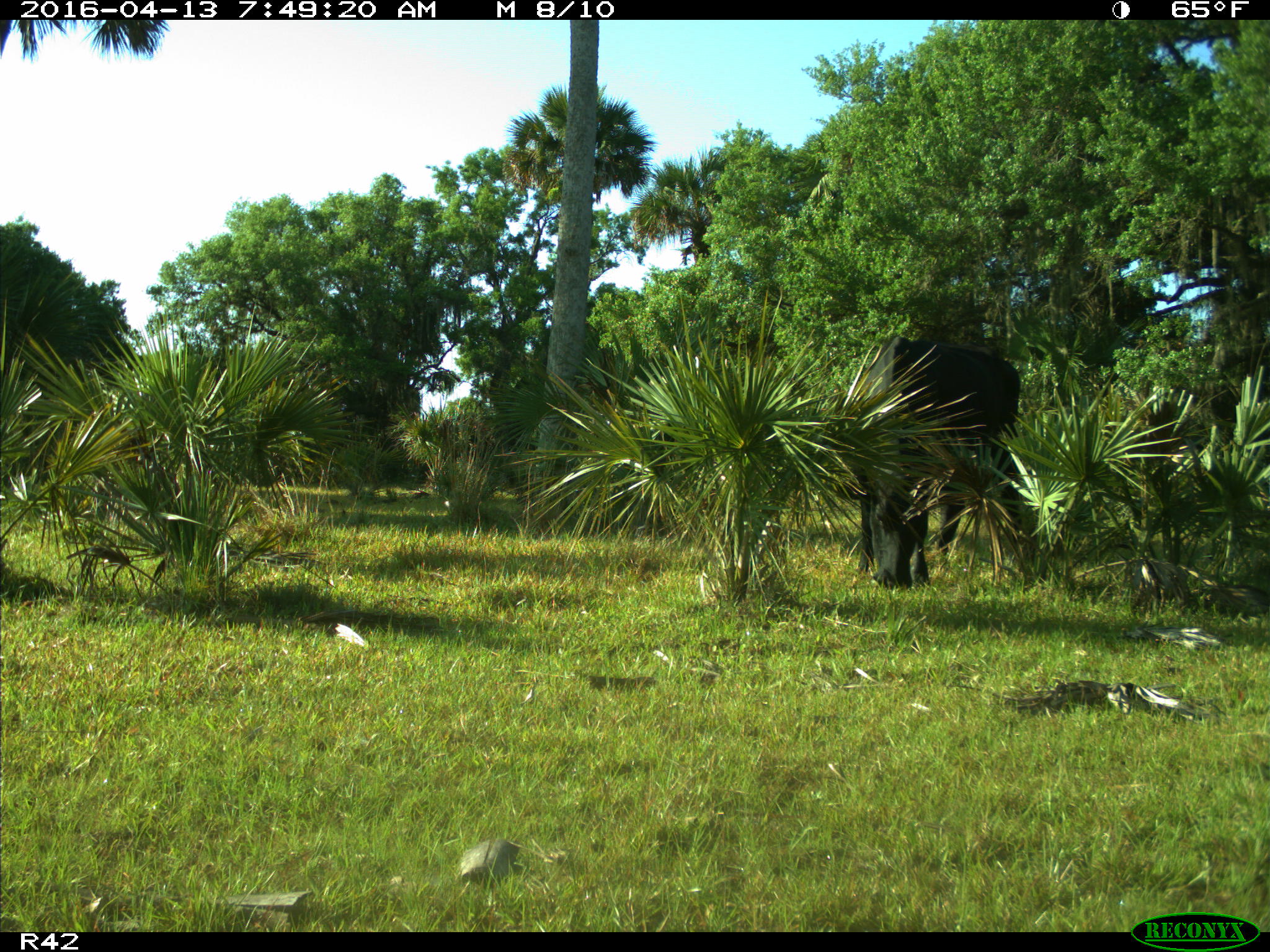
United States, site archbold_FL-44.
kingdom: Animalia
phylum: Chordata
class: Mammalia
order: Artiodactyla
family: Bovidae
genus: Bos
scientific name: Bos taurus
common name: domestic cow